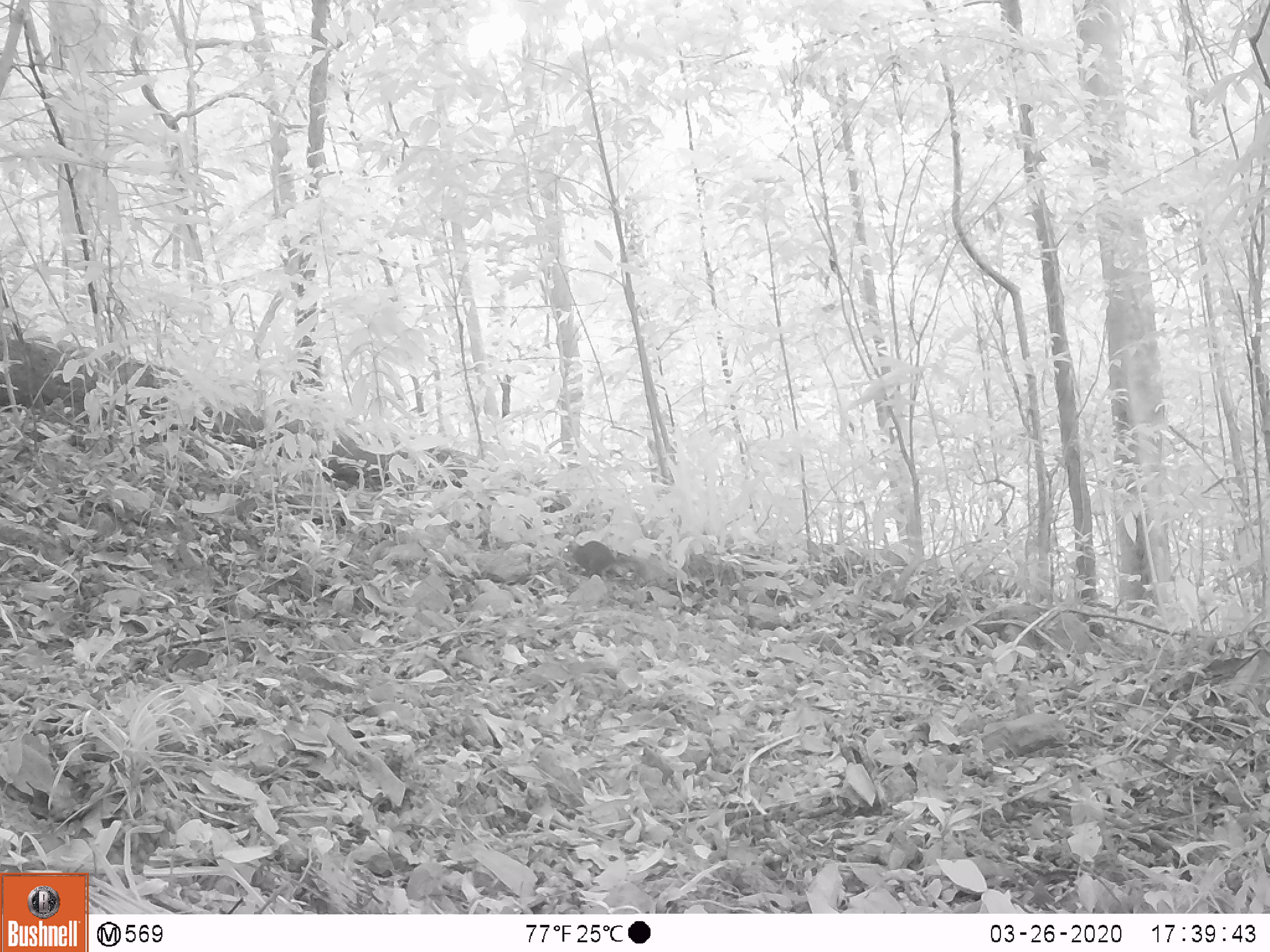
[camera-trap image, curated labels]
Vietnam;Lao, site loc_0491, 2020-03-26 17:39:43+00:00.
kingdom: Animalia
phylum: Chordata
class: Mammalia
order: Rodentia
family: Sciuridae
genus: Dremomys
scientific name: Dremomys rufigenis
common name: red-cheeked squirrel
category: red cheeked squirrel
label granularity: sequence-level